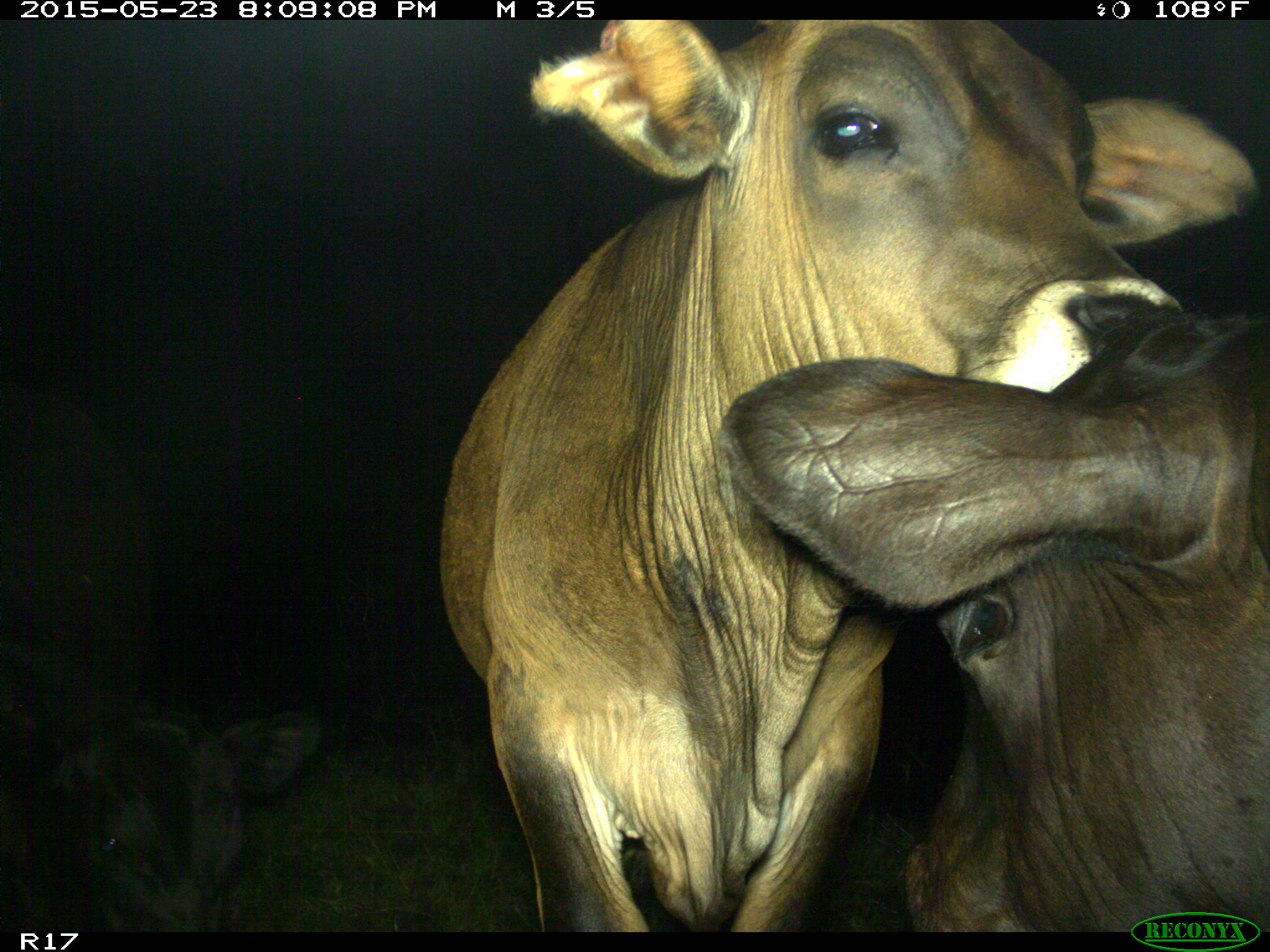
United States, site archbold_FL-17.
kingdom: Animalia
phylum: Chordata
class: Mammalia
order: Artiodactyla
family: Bovidae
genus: Bos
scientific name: Bos taurus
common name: domestic cow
Bos taurus (domestic cow).